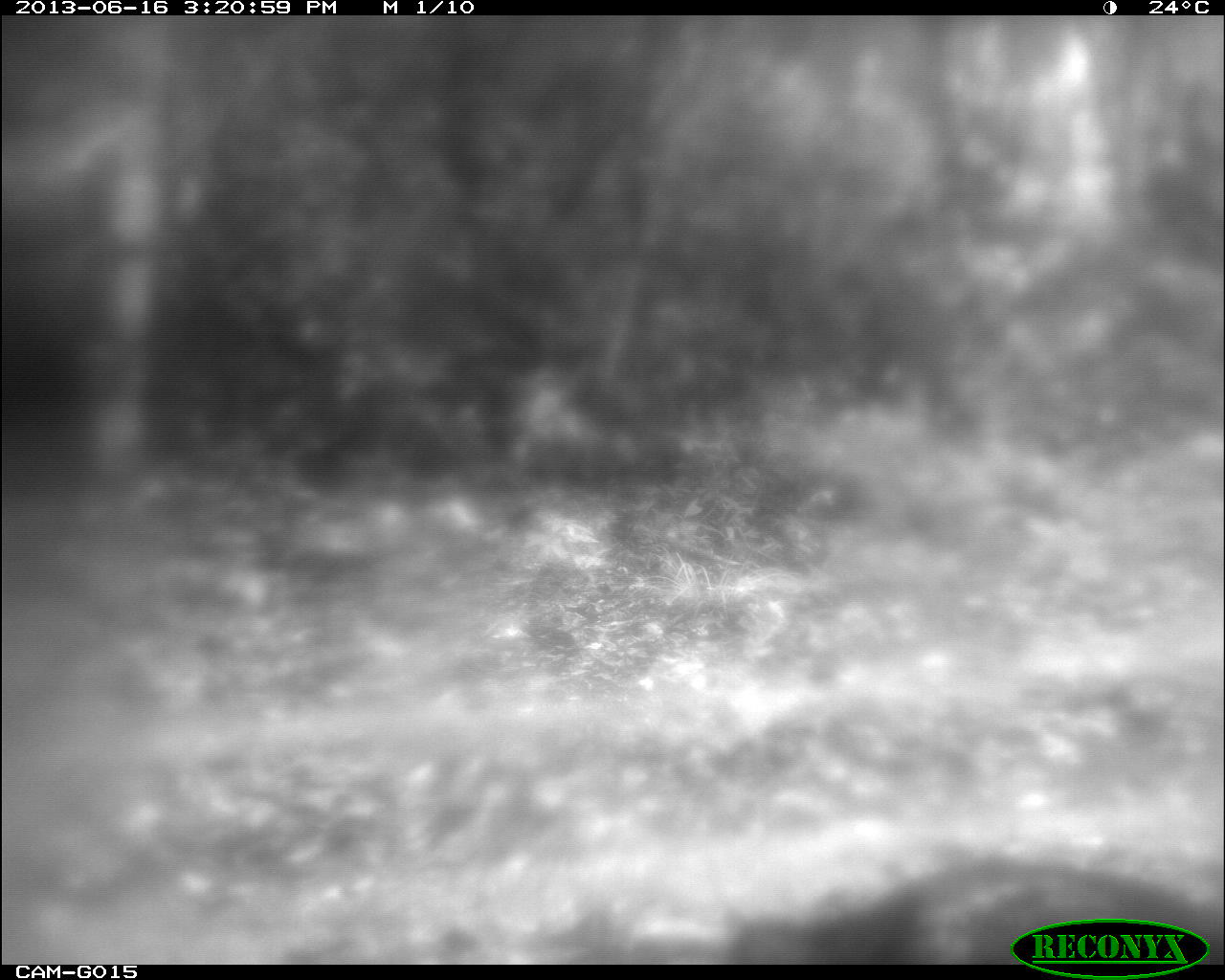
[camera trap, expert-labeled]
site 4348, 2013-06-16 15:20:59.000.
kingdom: Animalia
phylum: Chordata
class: Aves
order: Galliformes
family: Phasianidae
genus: Meleagris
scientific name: Meleagris ocellata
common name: ocellated turkey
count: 1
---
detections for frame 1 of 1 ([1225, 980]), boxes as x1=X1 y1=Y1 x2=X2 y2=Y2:
meleagris ocellata: x1=720 y1=855 x2=1220 y2=963